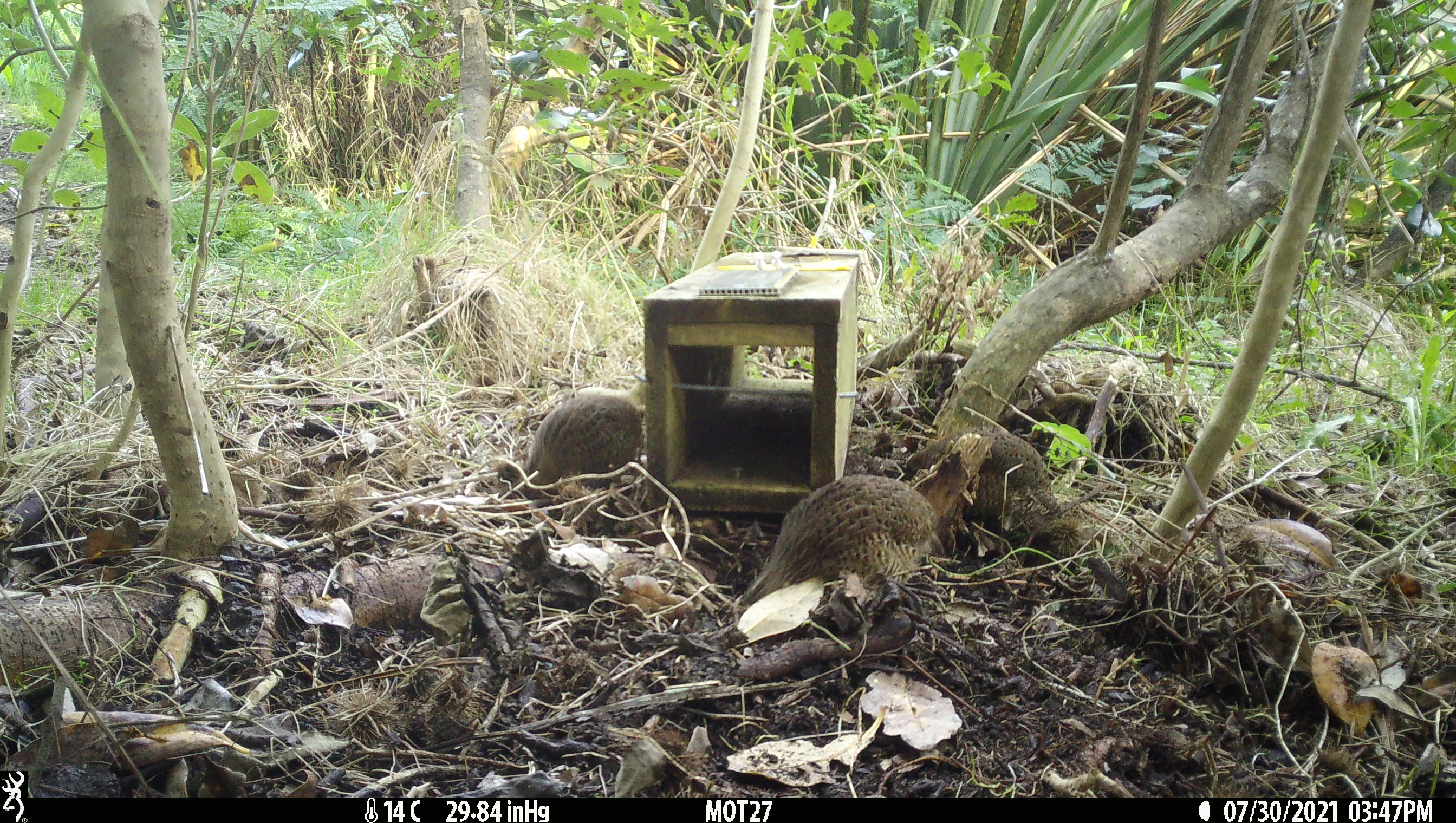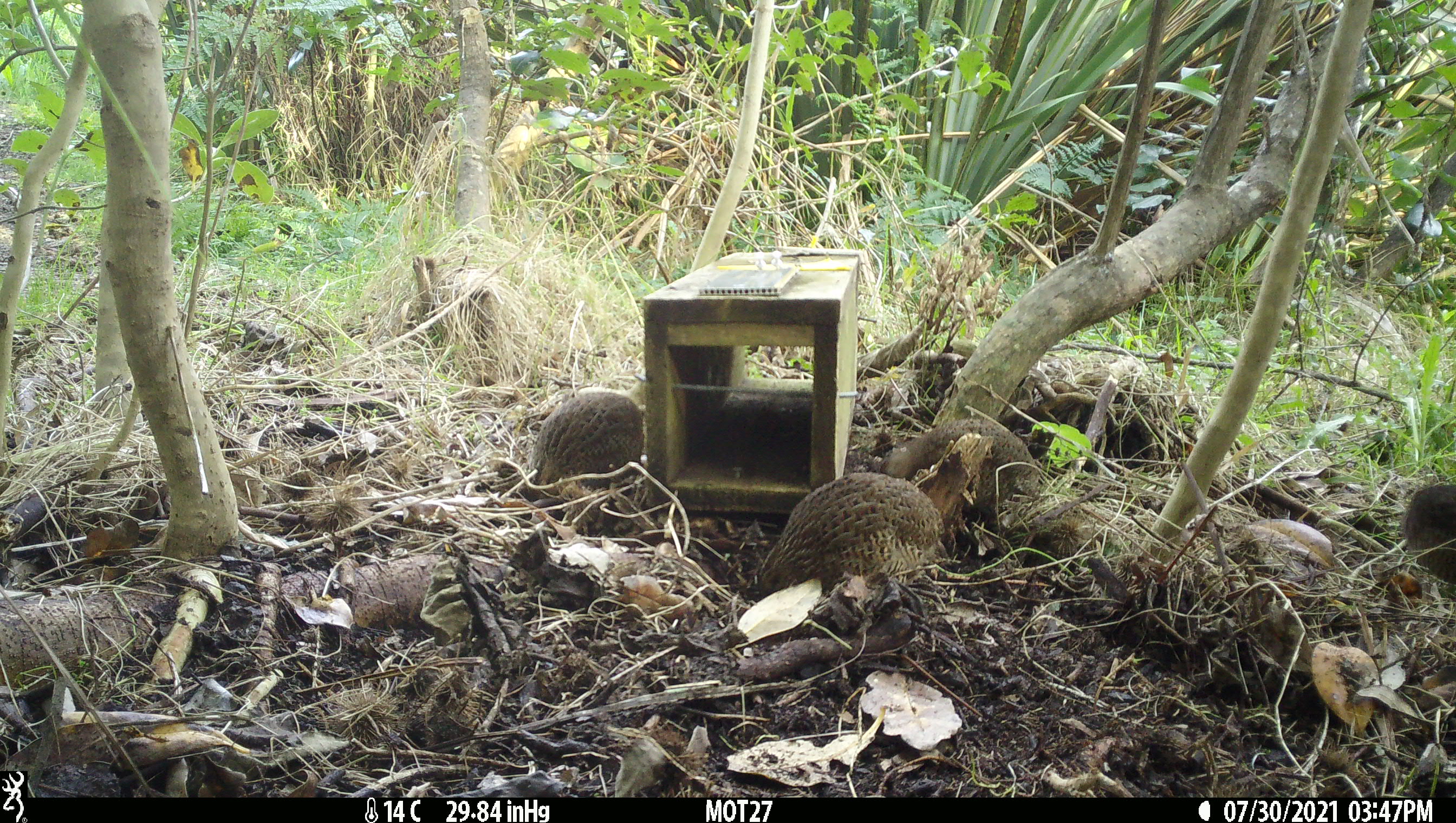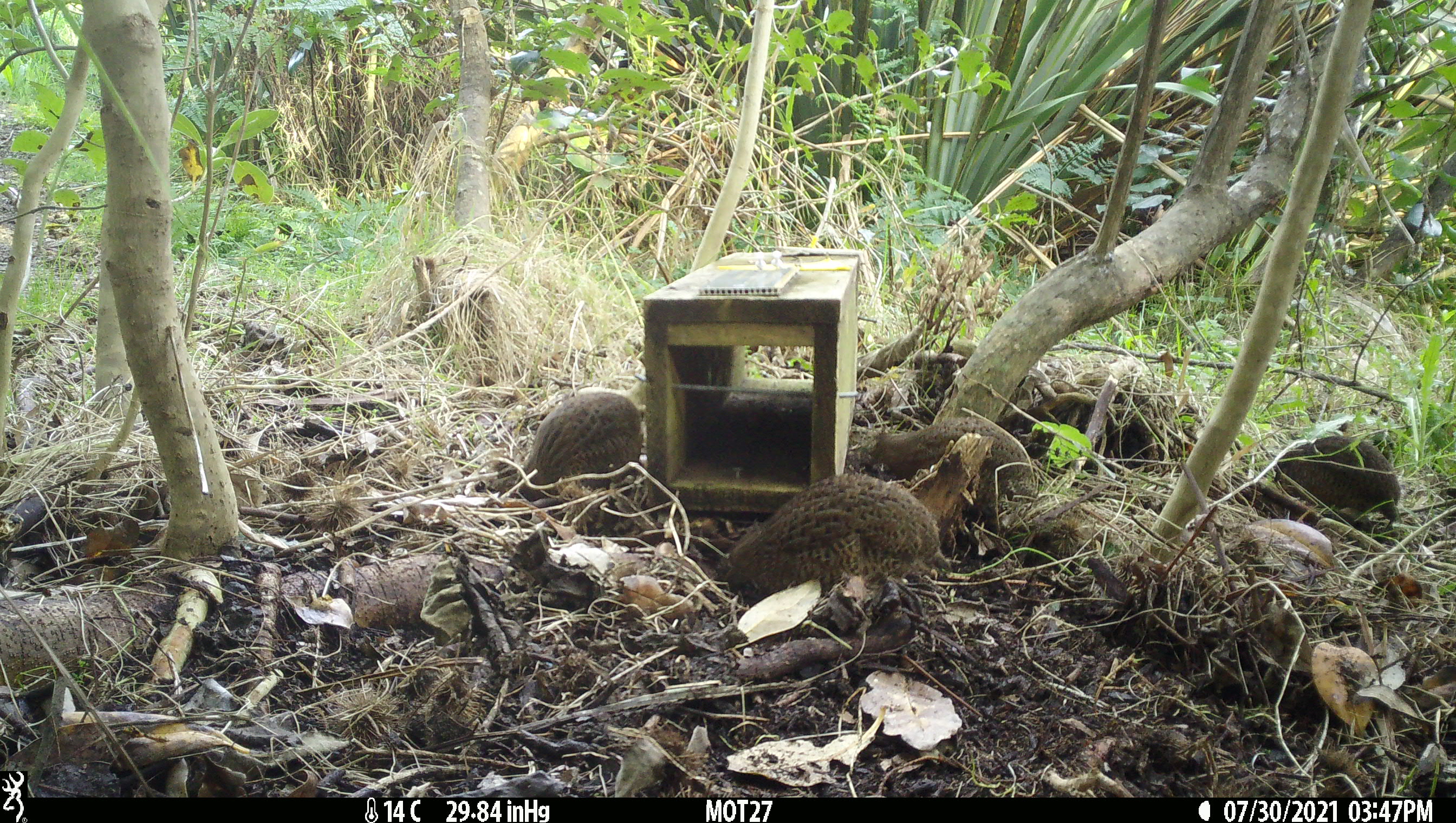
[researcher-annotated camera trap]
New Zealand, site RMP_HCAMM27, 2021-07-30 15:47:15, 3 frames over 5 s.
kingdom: Animalia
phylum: Chordata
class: Aves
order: Galliformes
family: Phasianidae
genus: Synoicus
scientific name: Synoicus ypsilophorus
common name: brown quail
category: quail brown